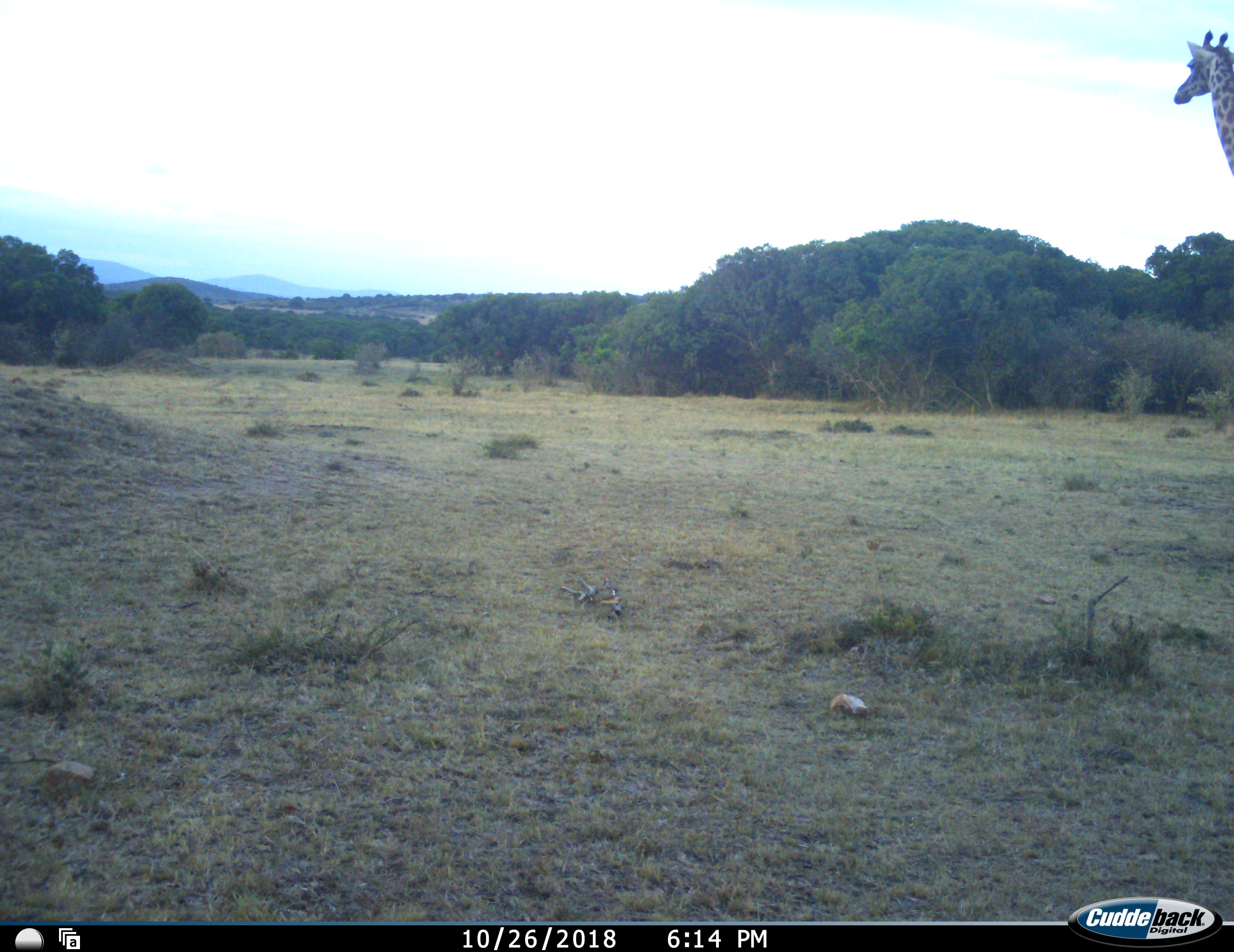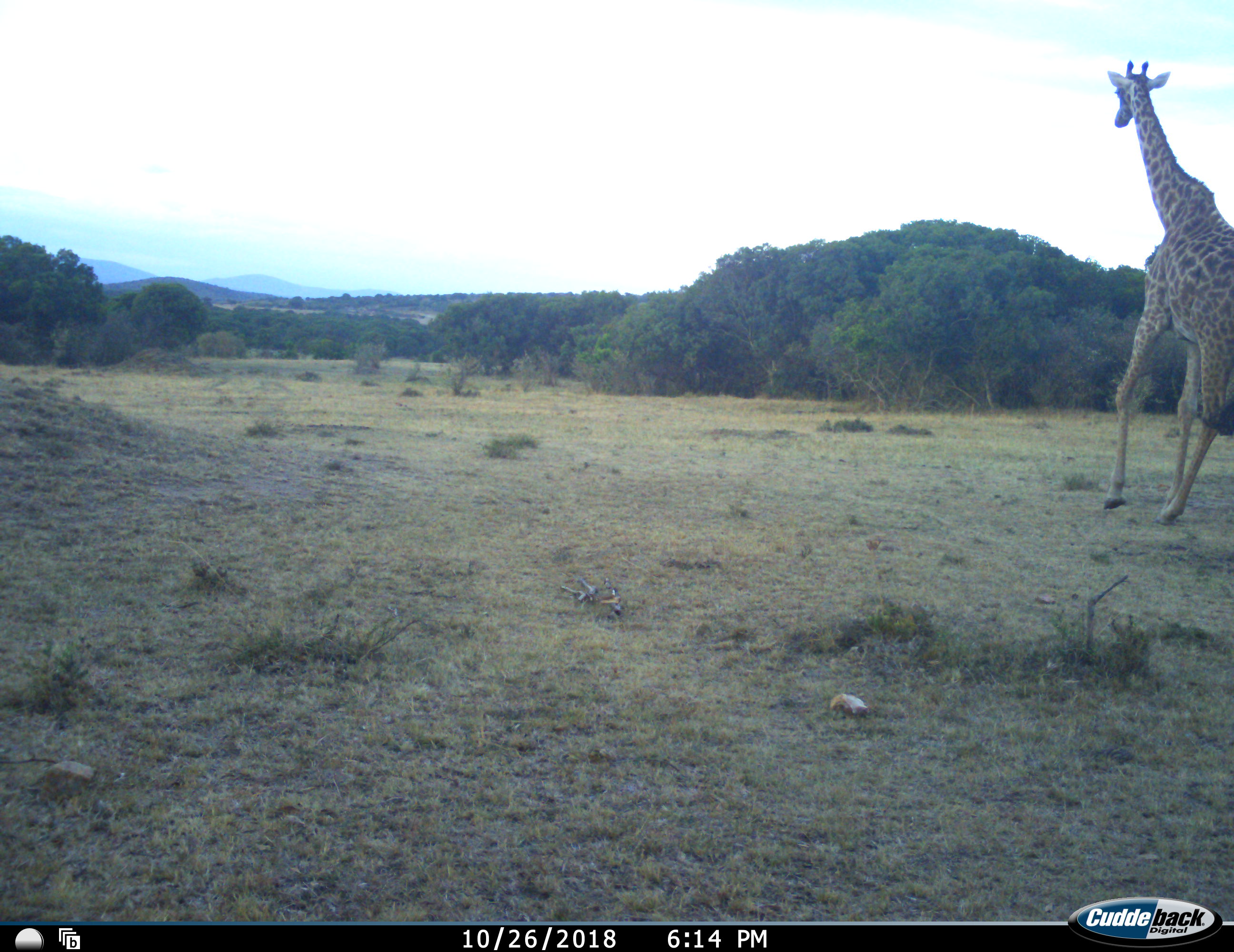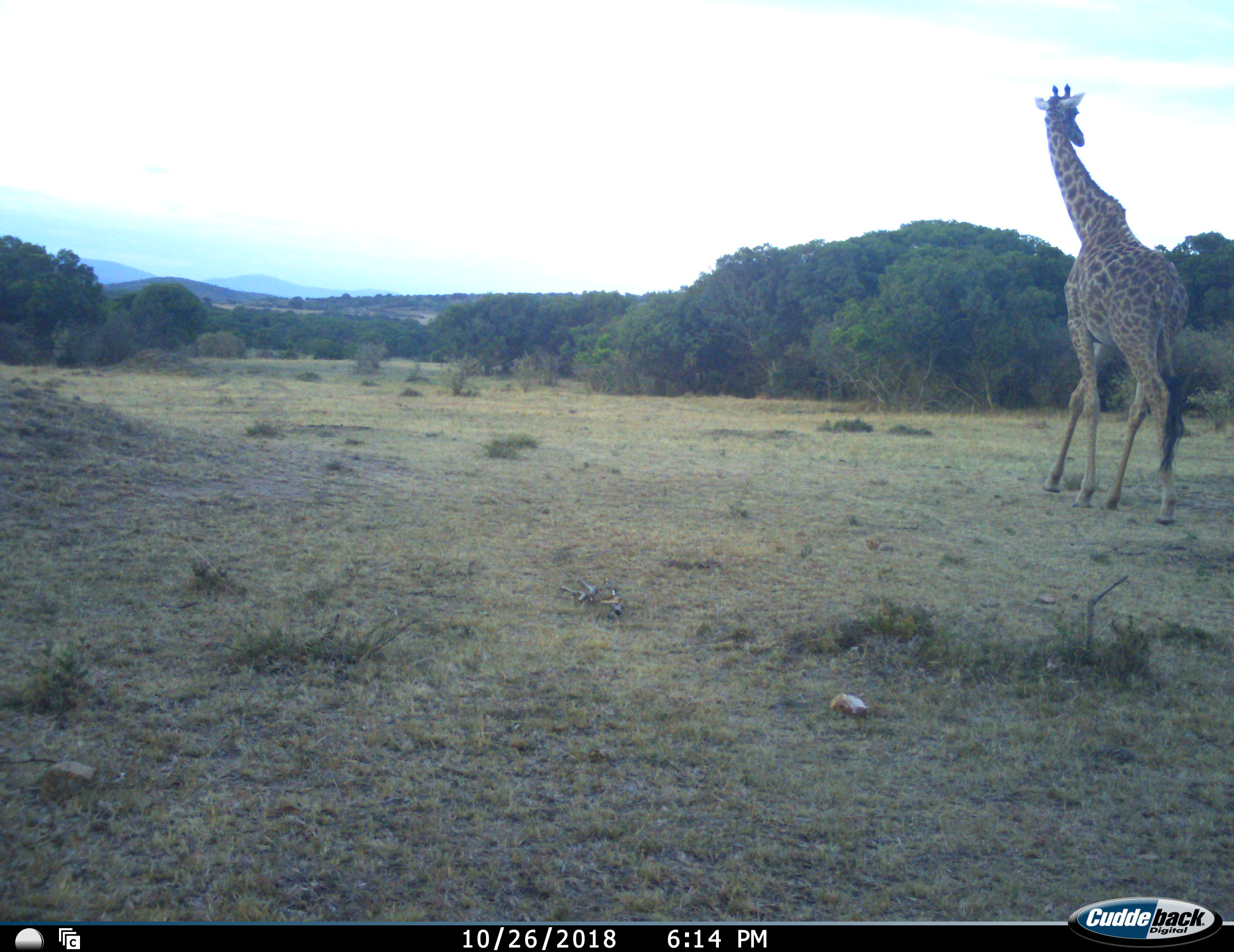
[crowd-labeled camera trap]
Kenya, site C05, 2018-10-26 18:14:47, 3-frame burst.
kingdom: Animalia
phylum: Chordata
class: Mammalia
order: Artiodactyla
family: Giraffidae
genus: Giraffa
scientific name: Giraffa camelopardalis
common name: giraffe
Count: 1.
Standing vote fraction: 11%.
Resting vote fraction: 0%.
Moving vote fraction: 100%.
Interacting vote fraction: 0%.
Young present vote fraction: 0%.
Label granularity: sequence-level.